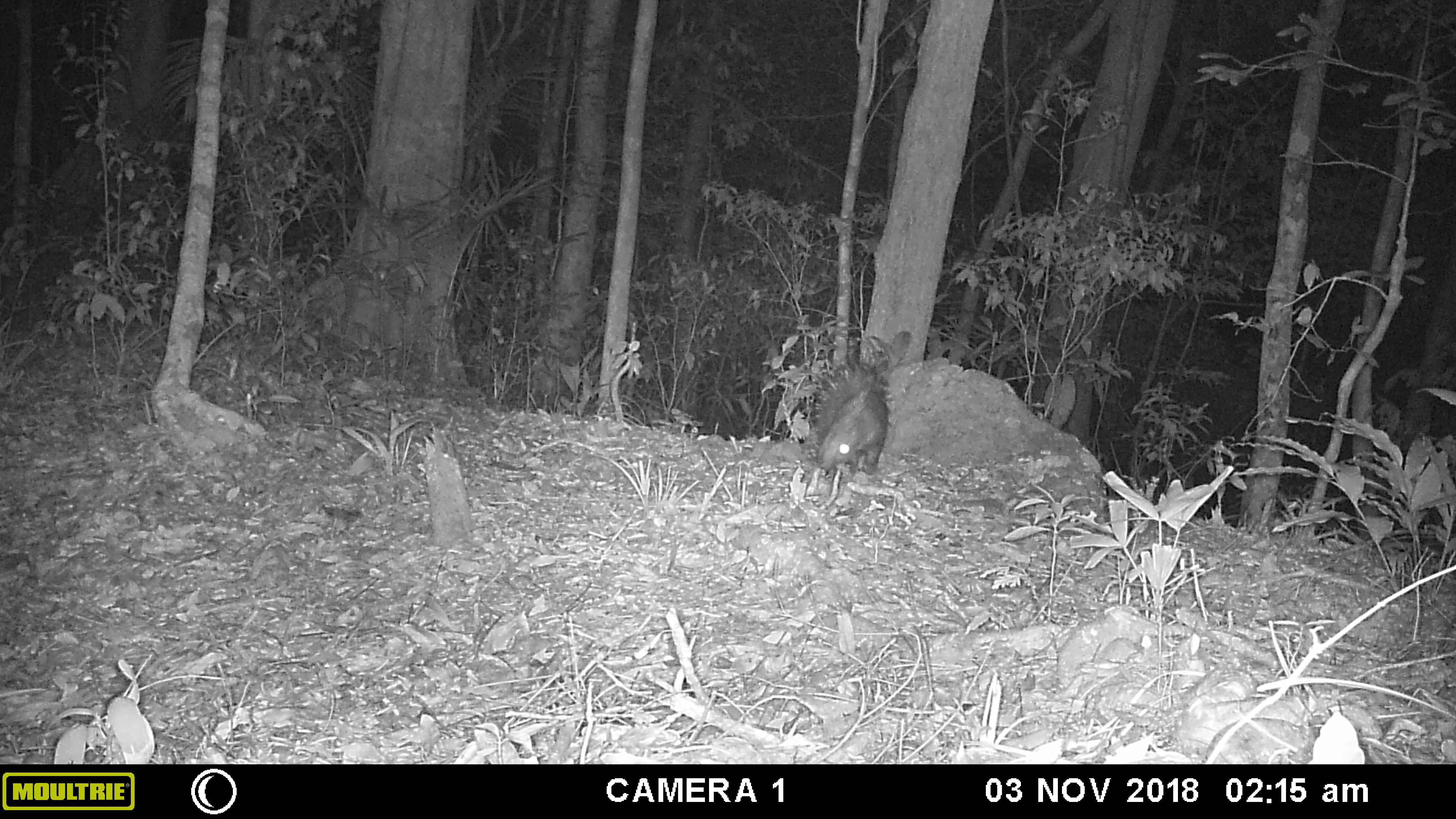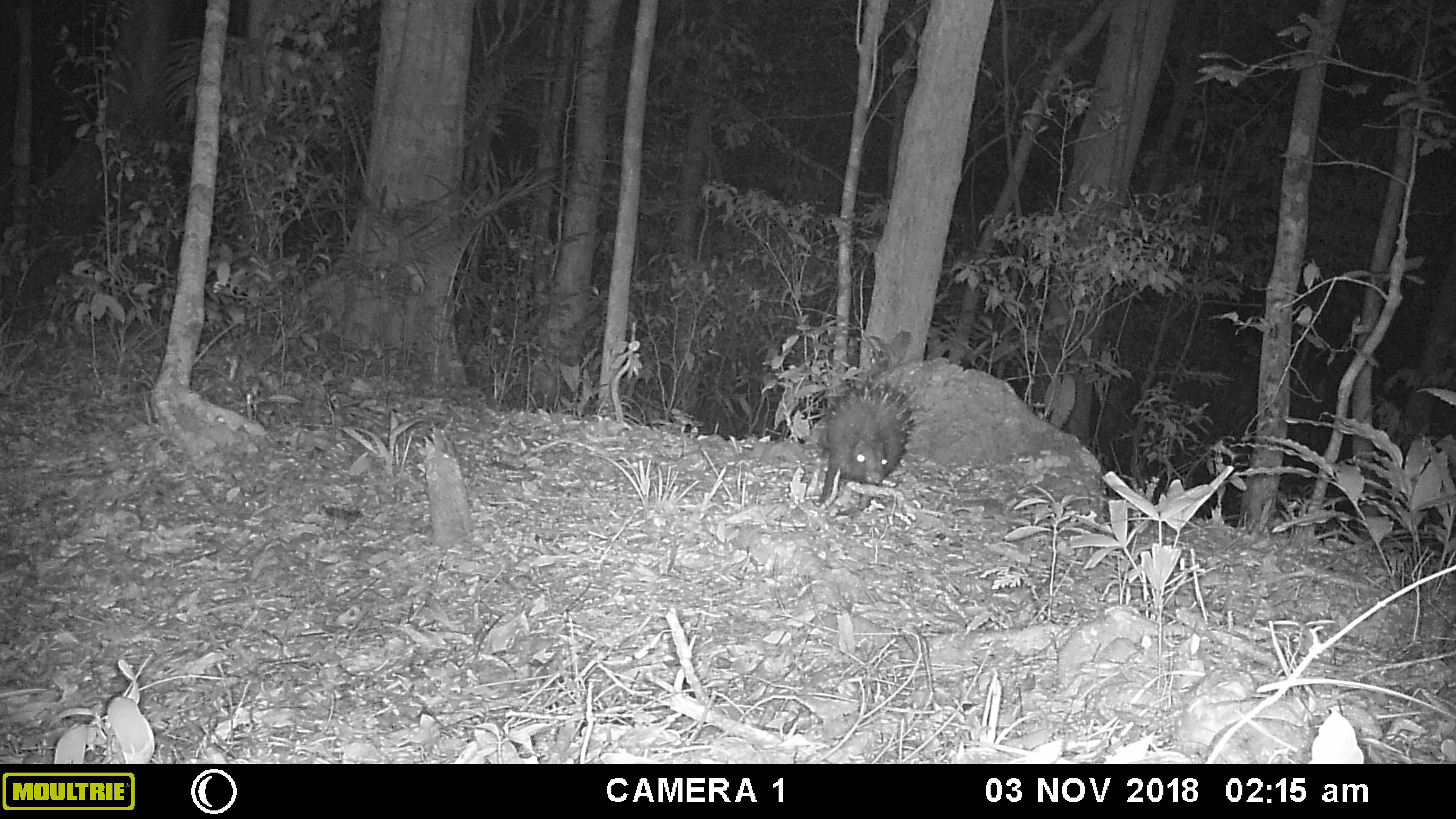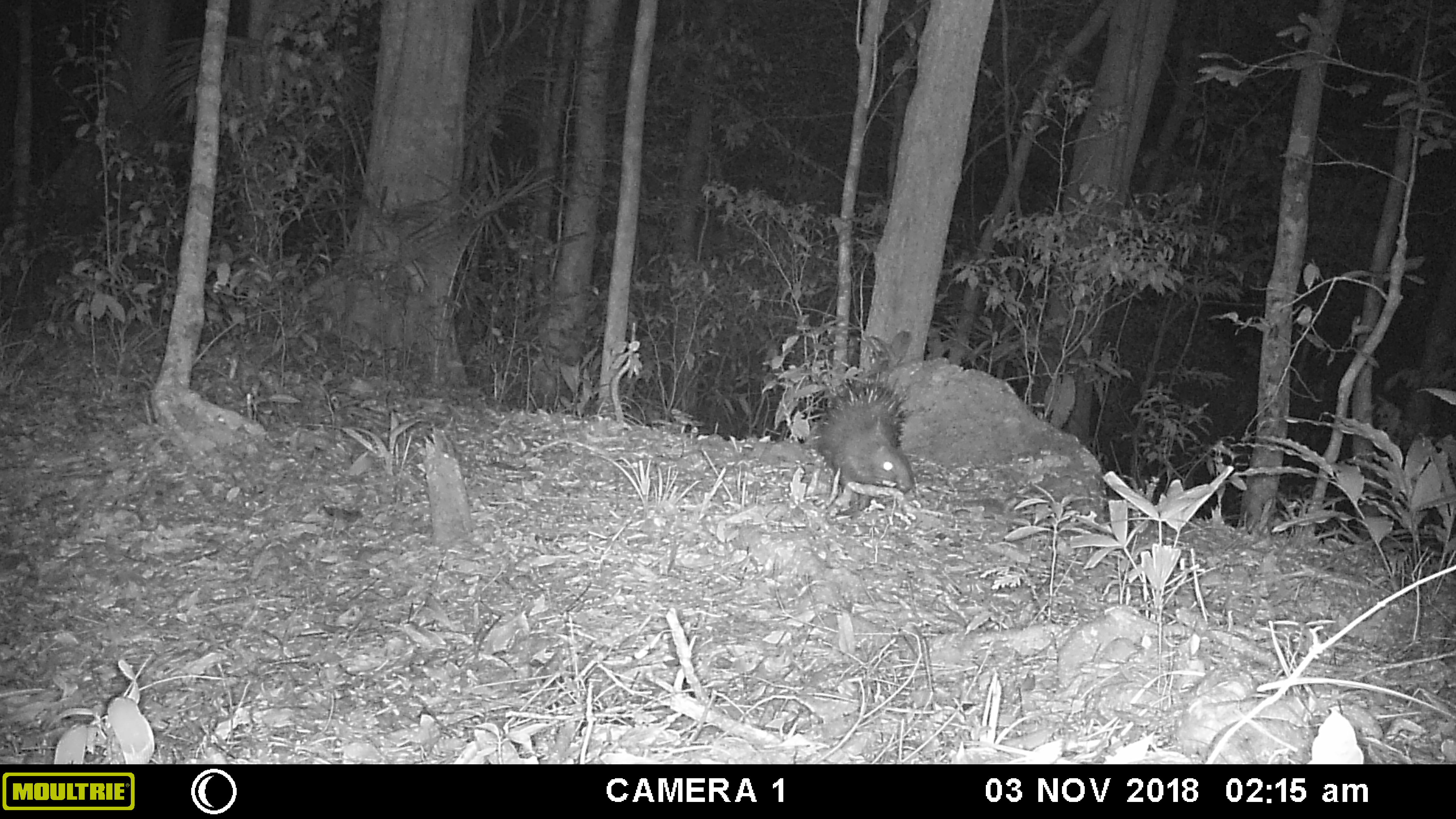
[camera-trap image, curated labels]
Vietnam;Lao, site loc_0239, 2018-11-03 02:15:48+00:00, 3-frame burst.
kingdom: Animalia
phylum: Chordata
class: Mammalia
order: Rodentia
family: Hystricidae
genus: Hystrix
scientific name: Hystrix brachyura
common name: malayan porcupine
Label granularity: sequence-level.